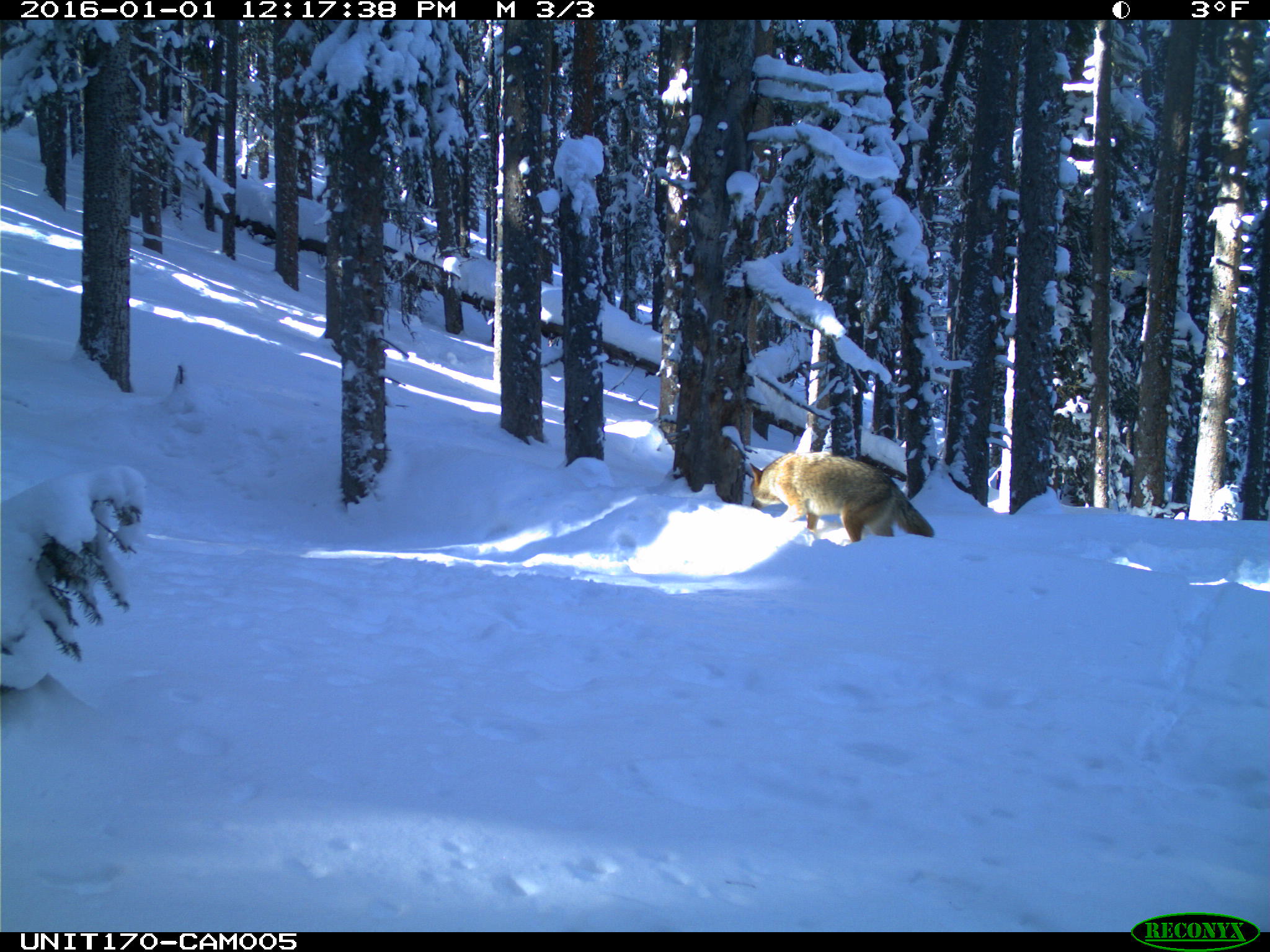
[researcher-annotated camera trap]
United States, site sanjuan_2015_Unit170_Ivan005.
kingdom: Animalia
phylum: Chordata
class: Mammalia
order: Carnivora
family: Canidae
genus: Canis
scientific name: Canis latrans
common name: coyote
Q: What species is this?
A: Canis latrans (coyote).